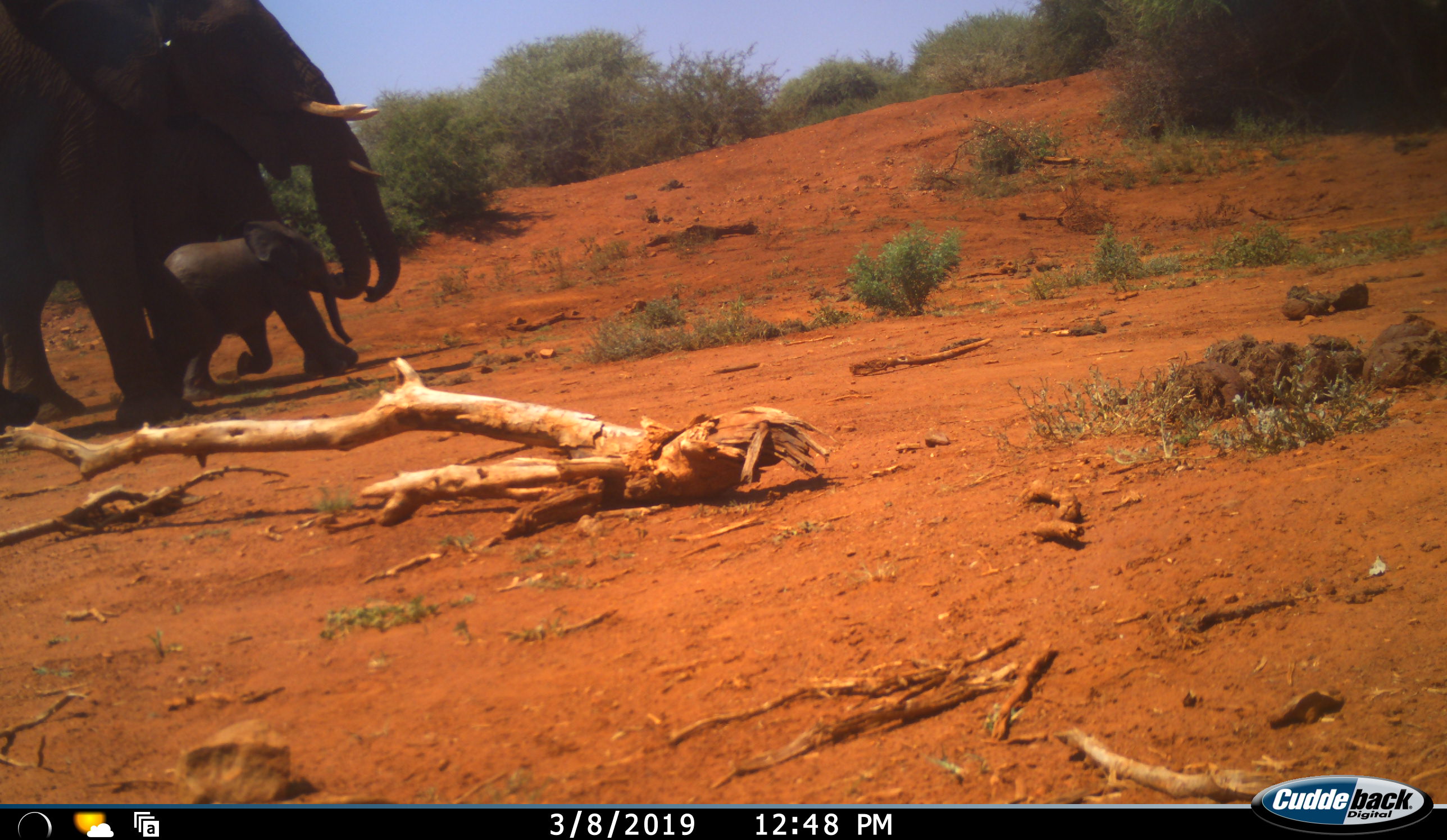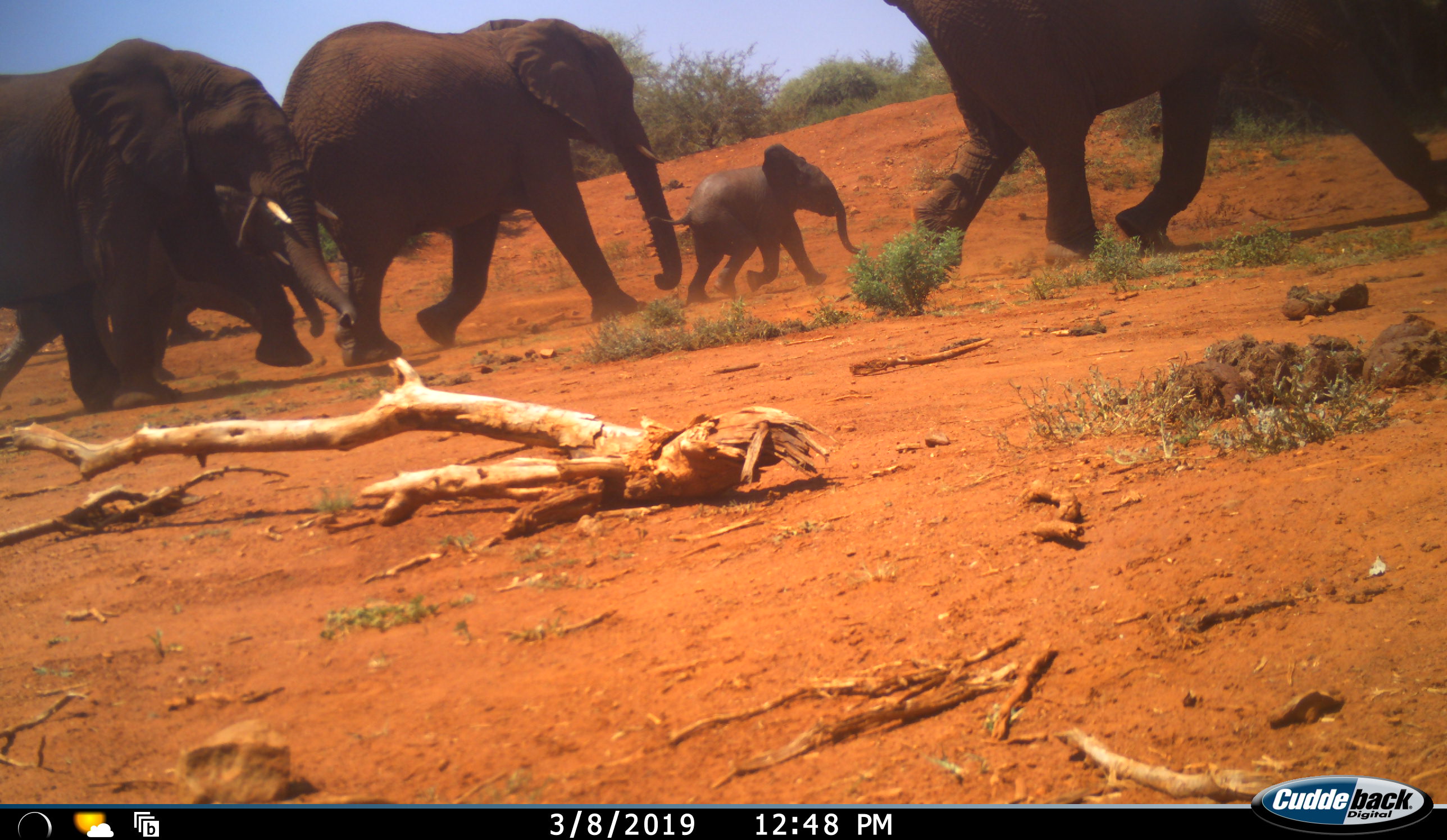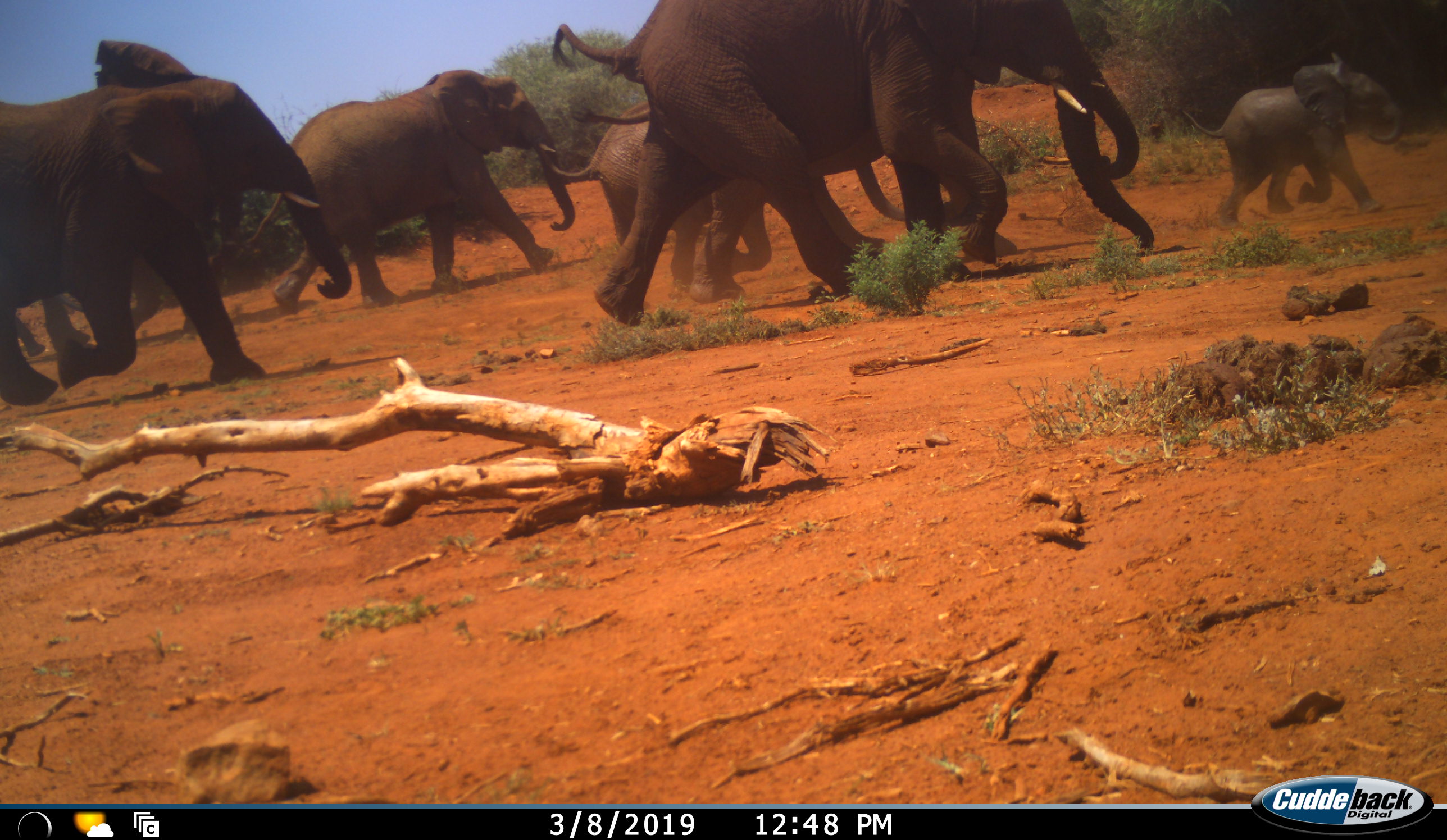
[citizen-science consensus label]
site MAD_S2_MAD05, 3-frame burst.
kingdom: Animalia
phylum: Chordata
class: Mammalia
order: Proboscidea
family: Elephantidae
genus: Loxodonta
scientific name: Loxodonta africana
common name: african bush elephant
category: elephant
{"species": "elephant (african bush elephant) (Loxodonta africana)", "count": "7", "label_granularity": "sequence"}